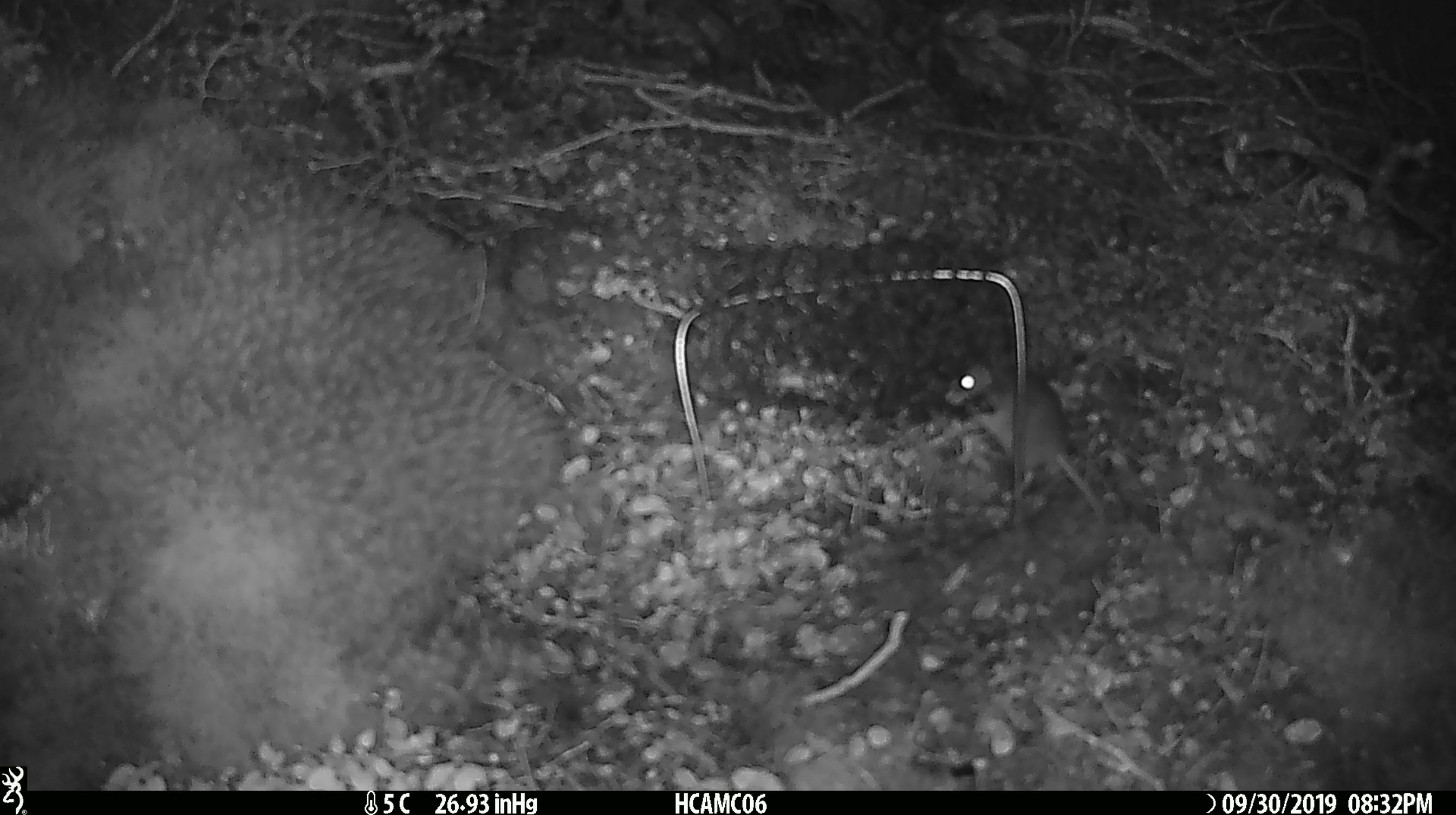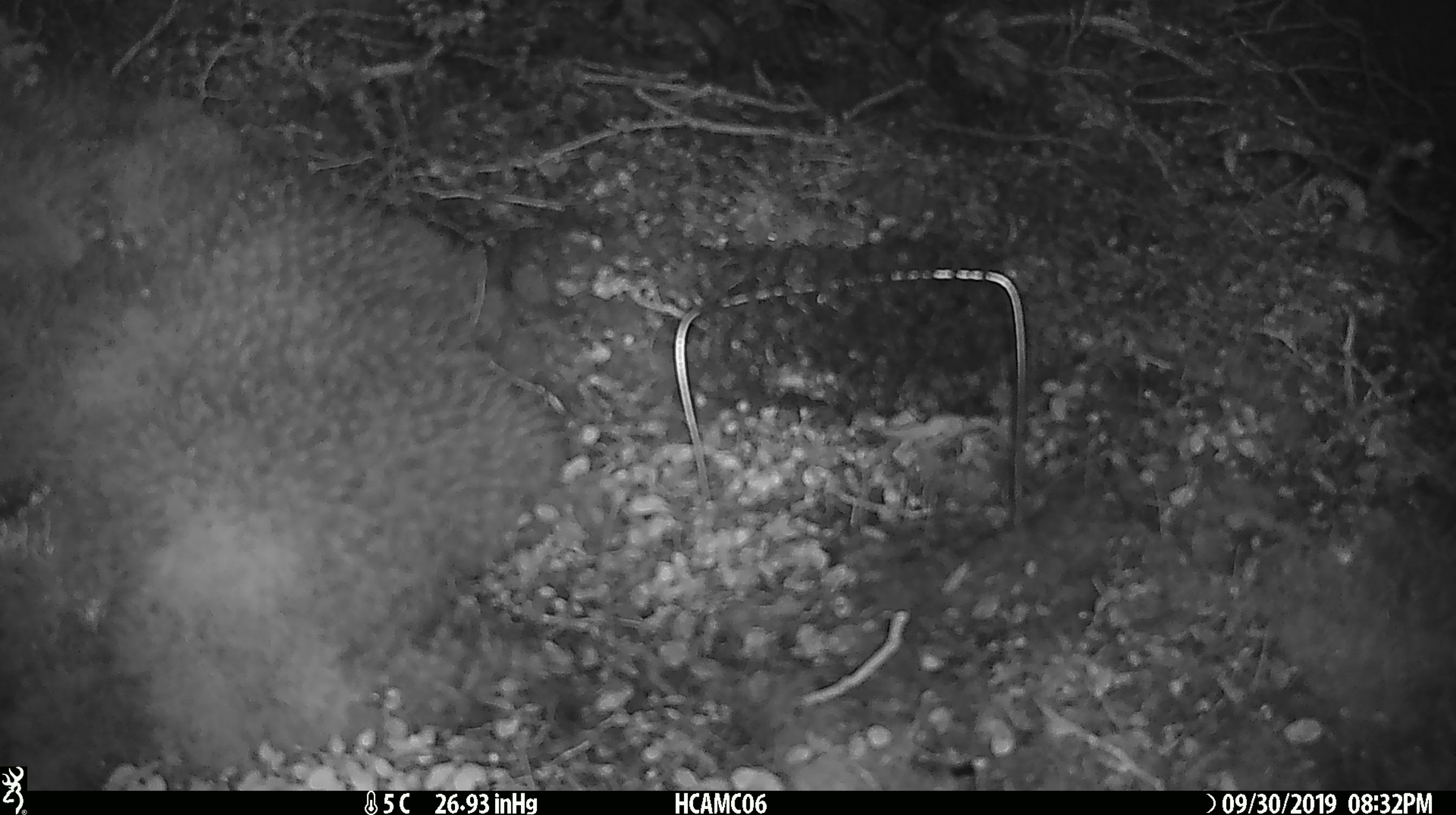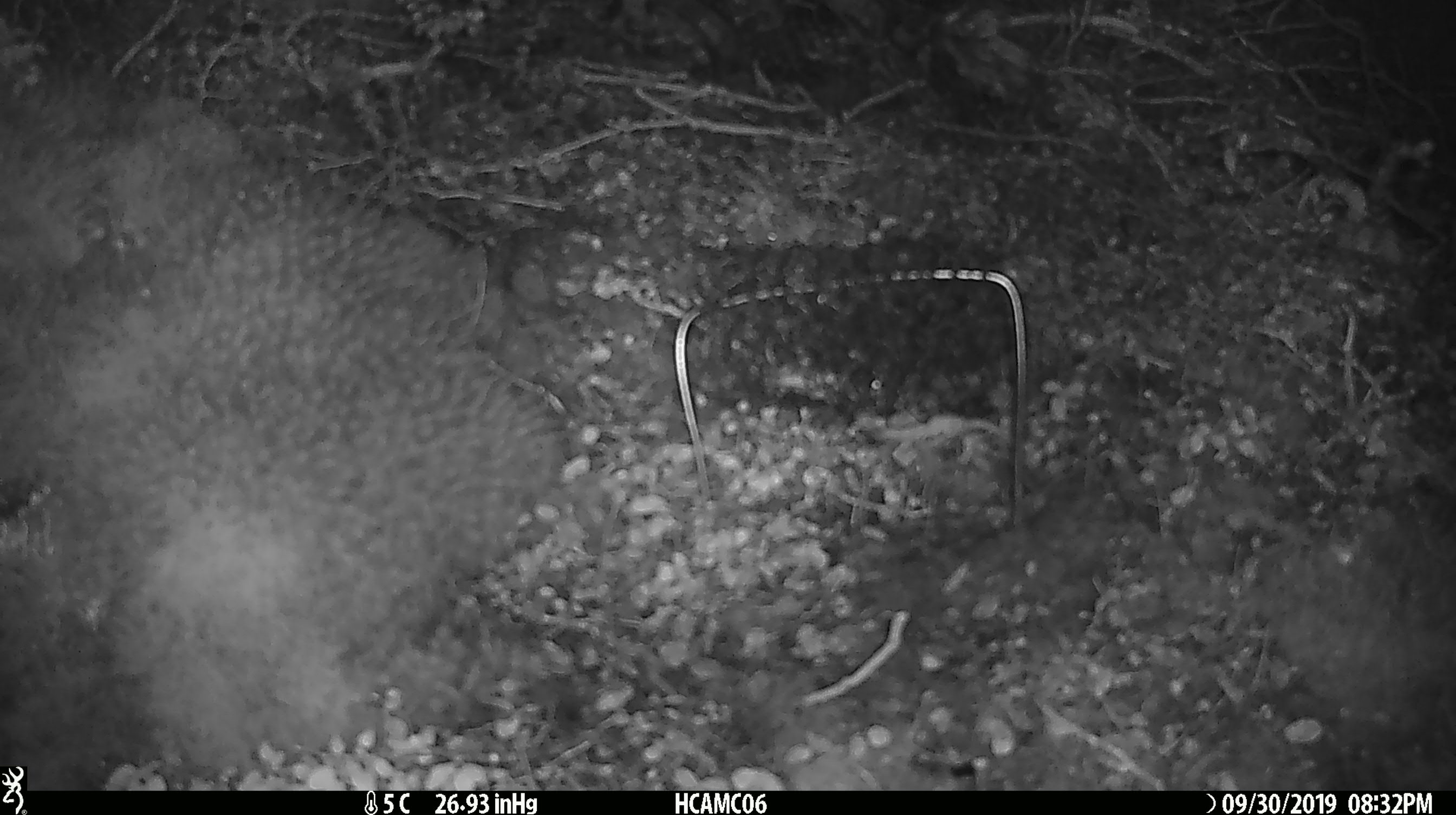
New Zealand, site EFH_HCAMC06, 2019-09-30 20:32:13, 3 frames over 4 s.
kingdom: Animalia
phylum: Chordata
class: Mammalia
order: Rodentia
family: Muridae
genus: Mus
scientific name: Mus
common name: mouse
Mouse (Mus).